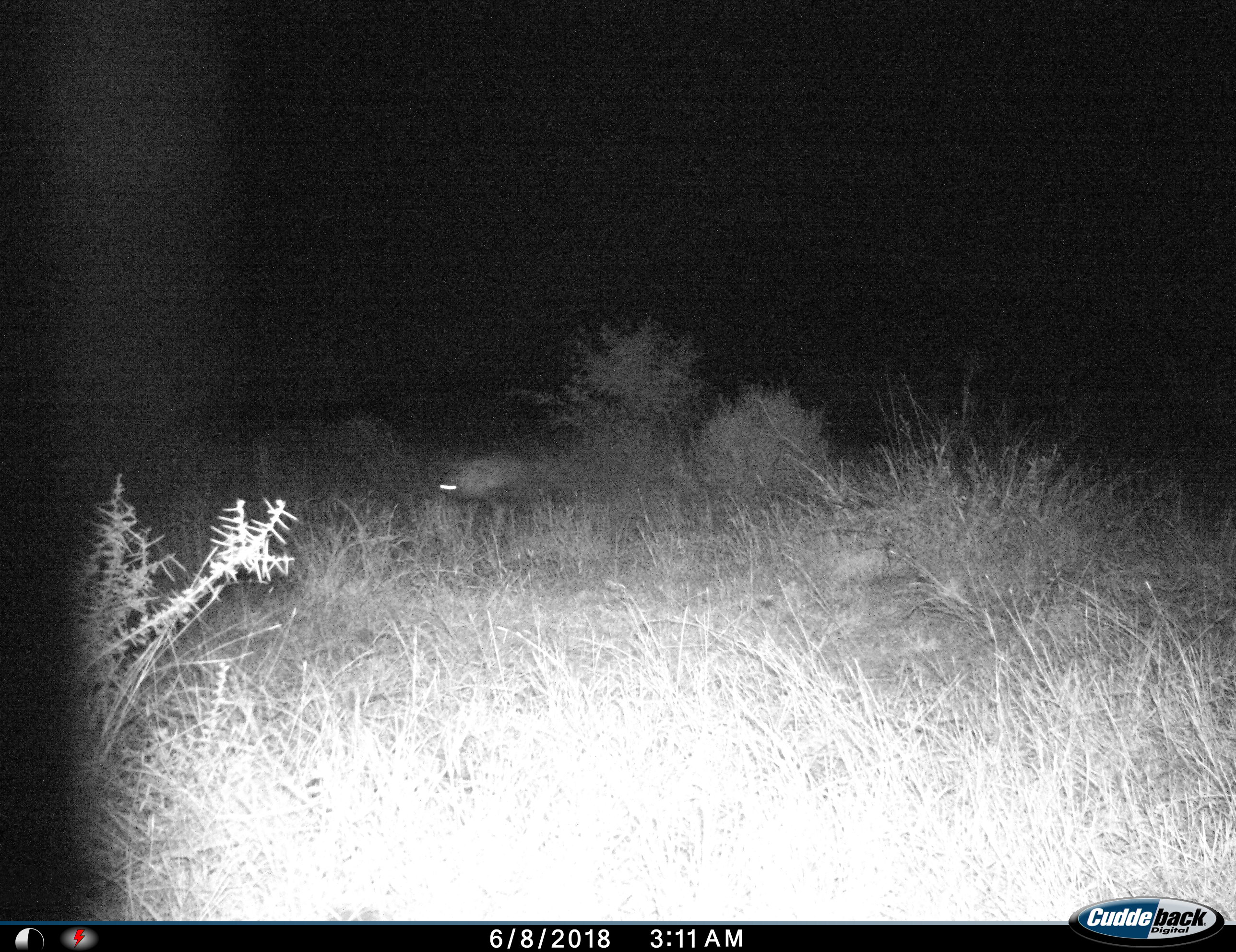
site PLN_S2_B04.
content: unidentified animal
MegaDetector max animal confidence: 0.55